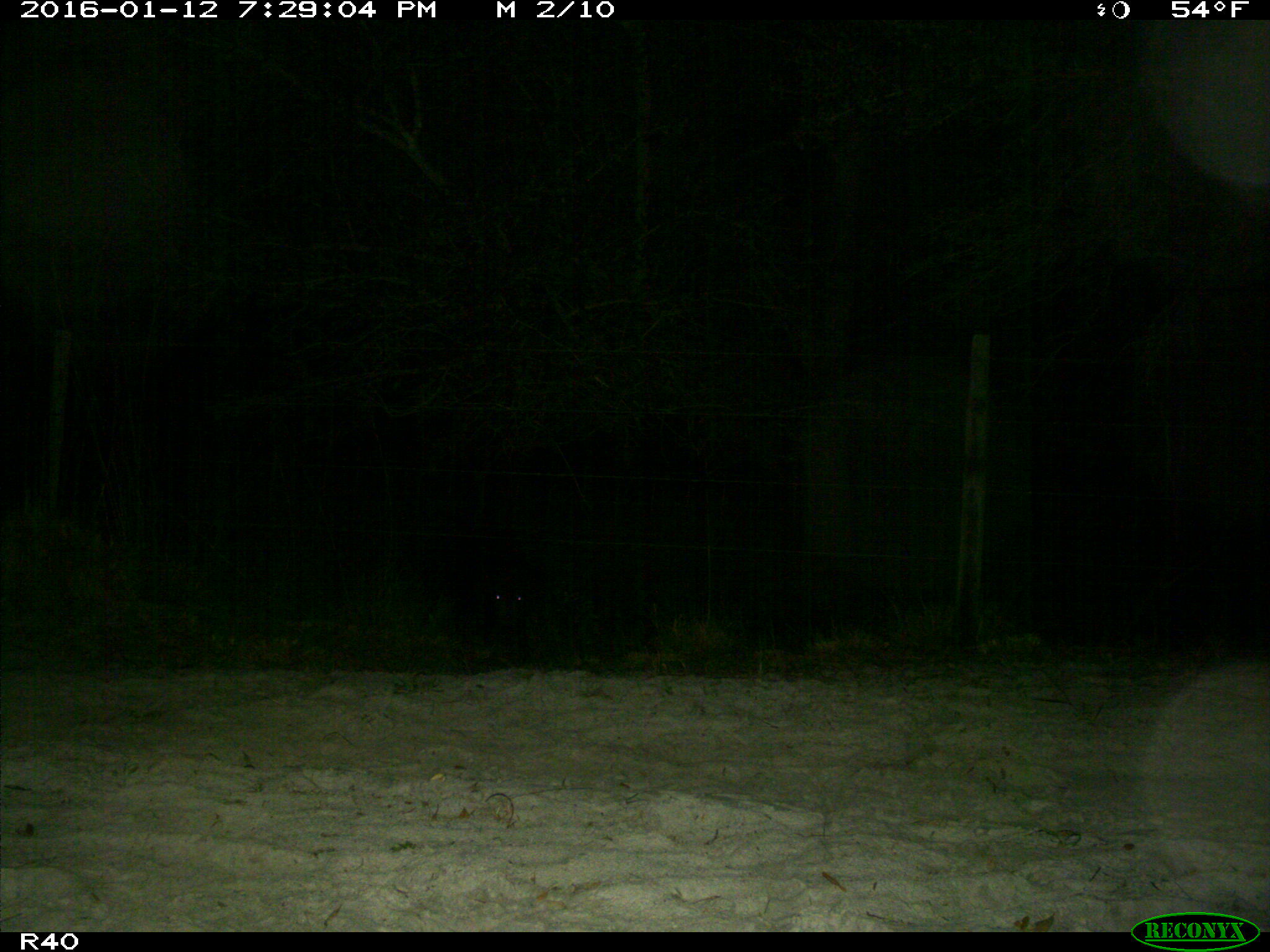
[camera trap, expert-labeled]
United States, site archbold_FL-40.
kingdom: Animalia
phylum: Chordata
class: Mammalia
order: Artiodactyla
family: Suidae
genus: Sus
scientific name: Sus scrofa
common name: wild boar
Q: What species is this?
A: Sus scrofa (wild boar).